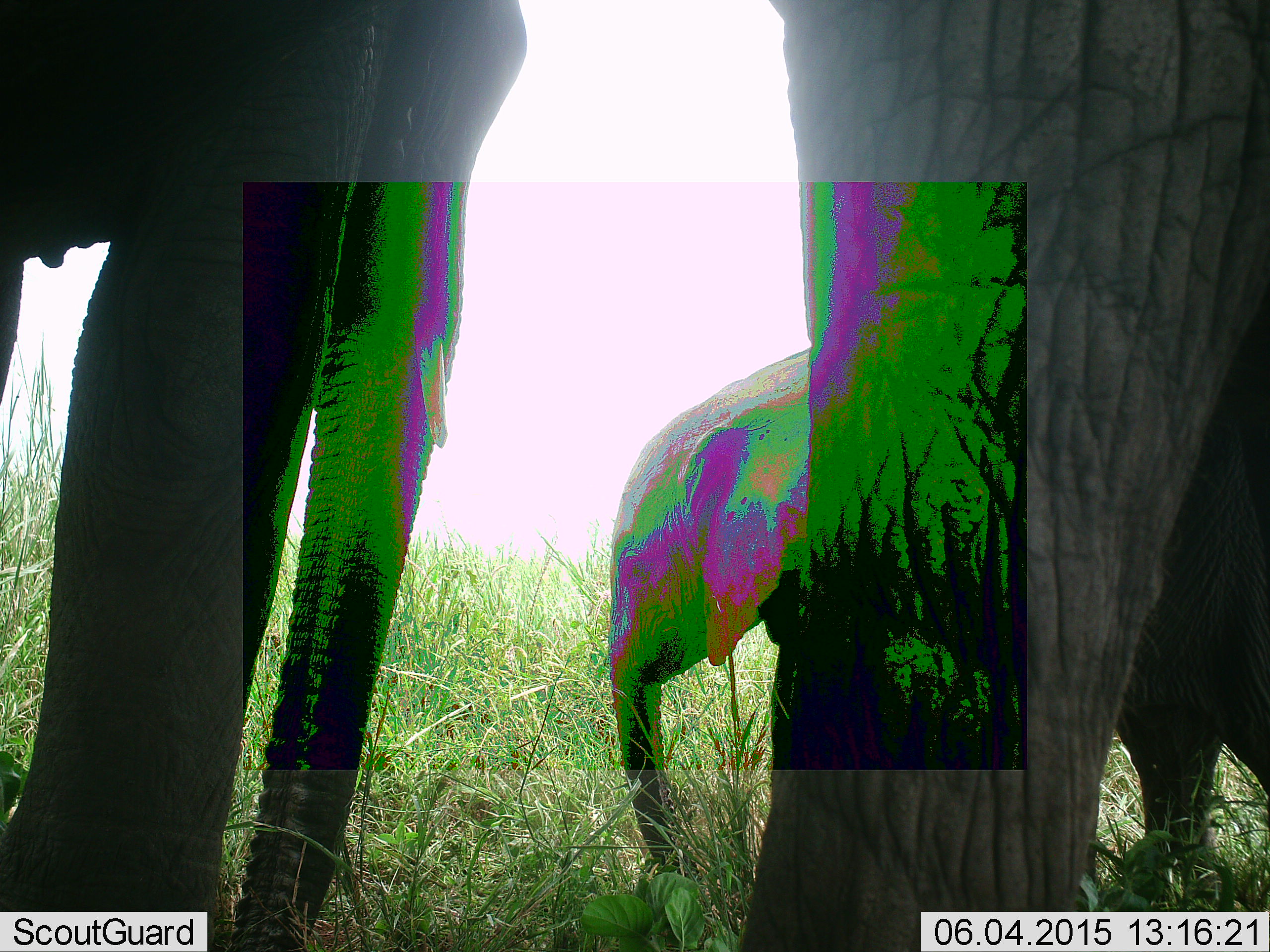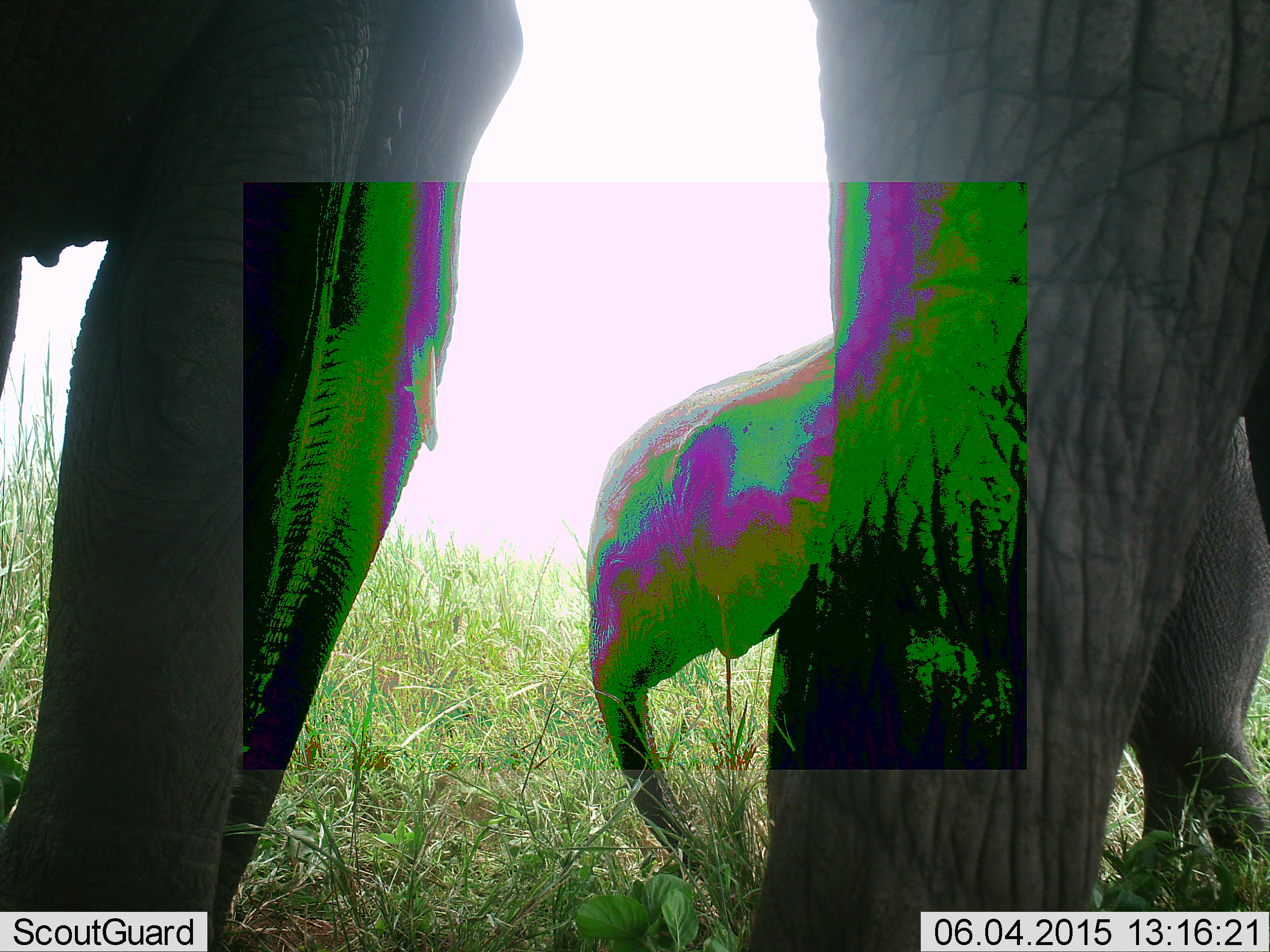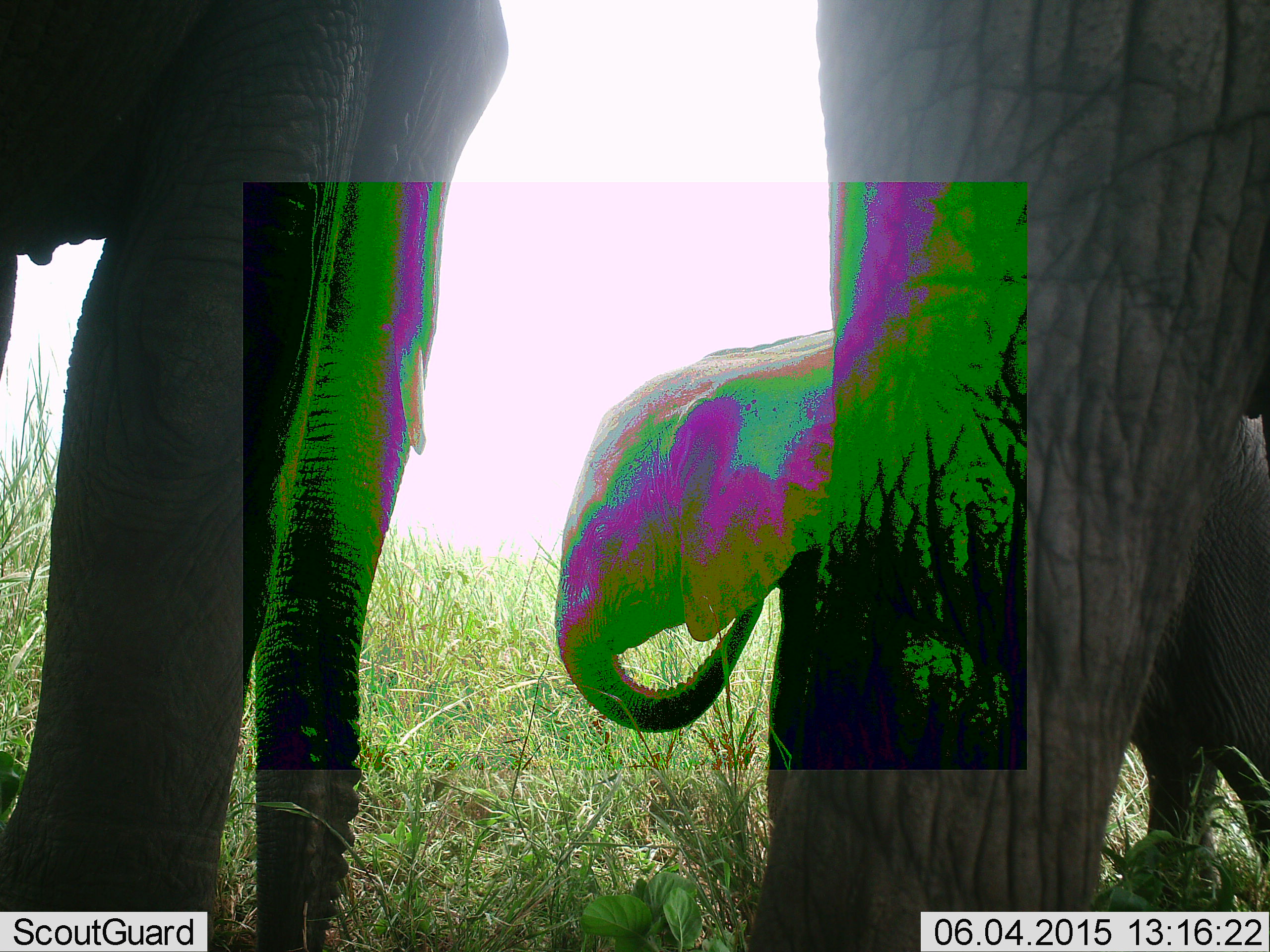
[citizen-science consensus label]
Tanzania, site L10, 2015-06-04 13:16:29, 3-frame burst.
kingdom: Animalia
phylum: Chordata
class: Mammalia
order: Proboscidea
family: Elephantidae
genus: Loxodonta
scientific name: Loxodonta africana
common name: african bush elephant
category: elephant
Elephant (african bush elephant) (Loxodonta africana), count 3. Behavior (volunteer vote fractions): standing 80%, resting 0%, moving 10%, interacting 0%. Young present (vote fraction): 80%. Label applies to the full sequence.